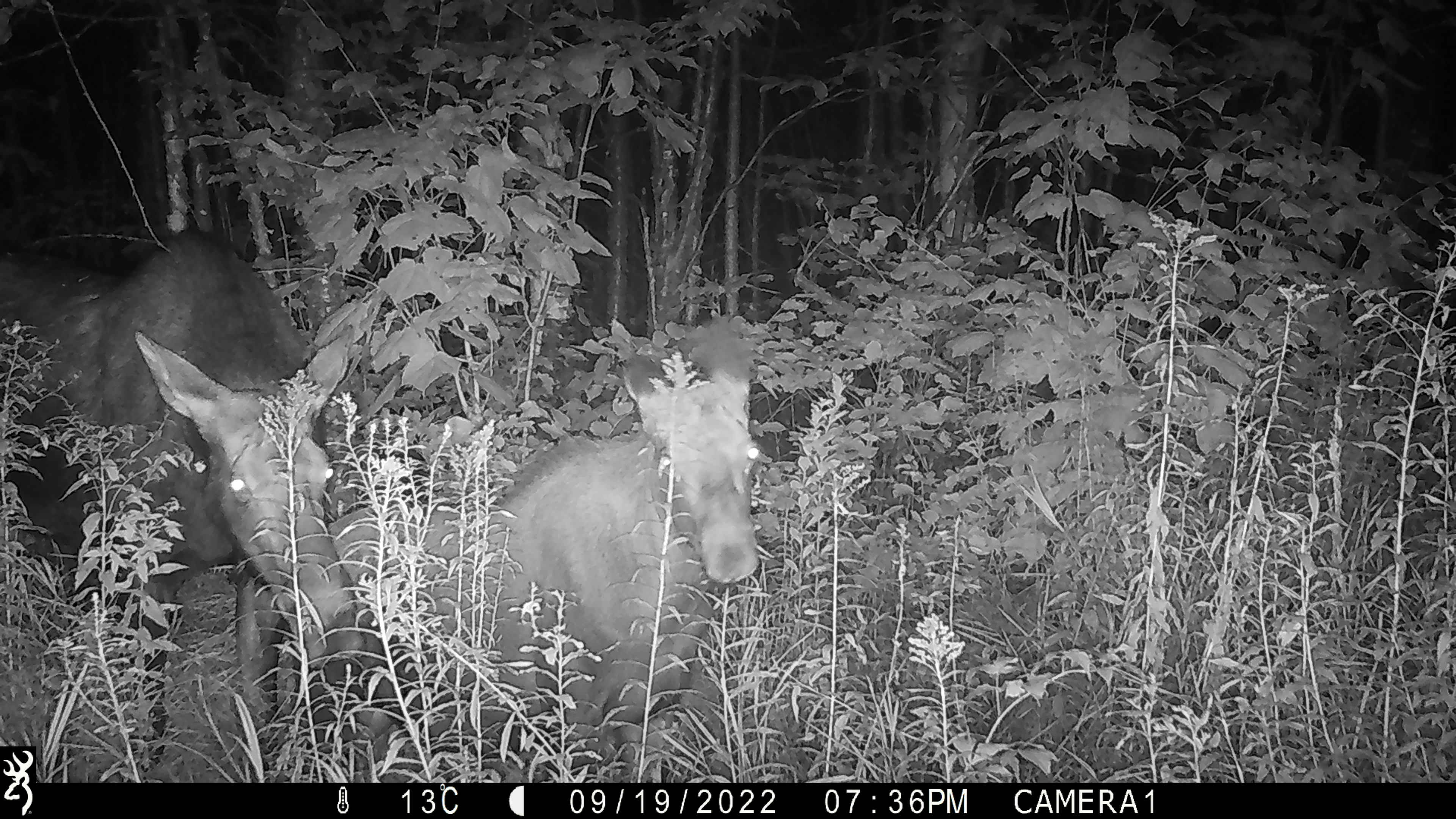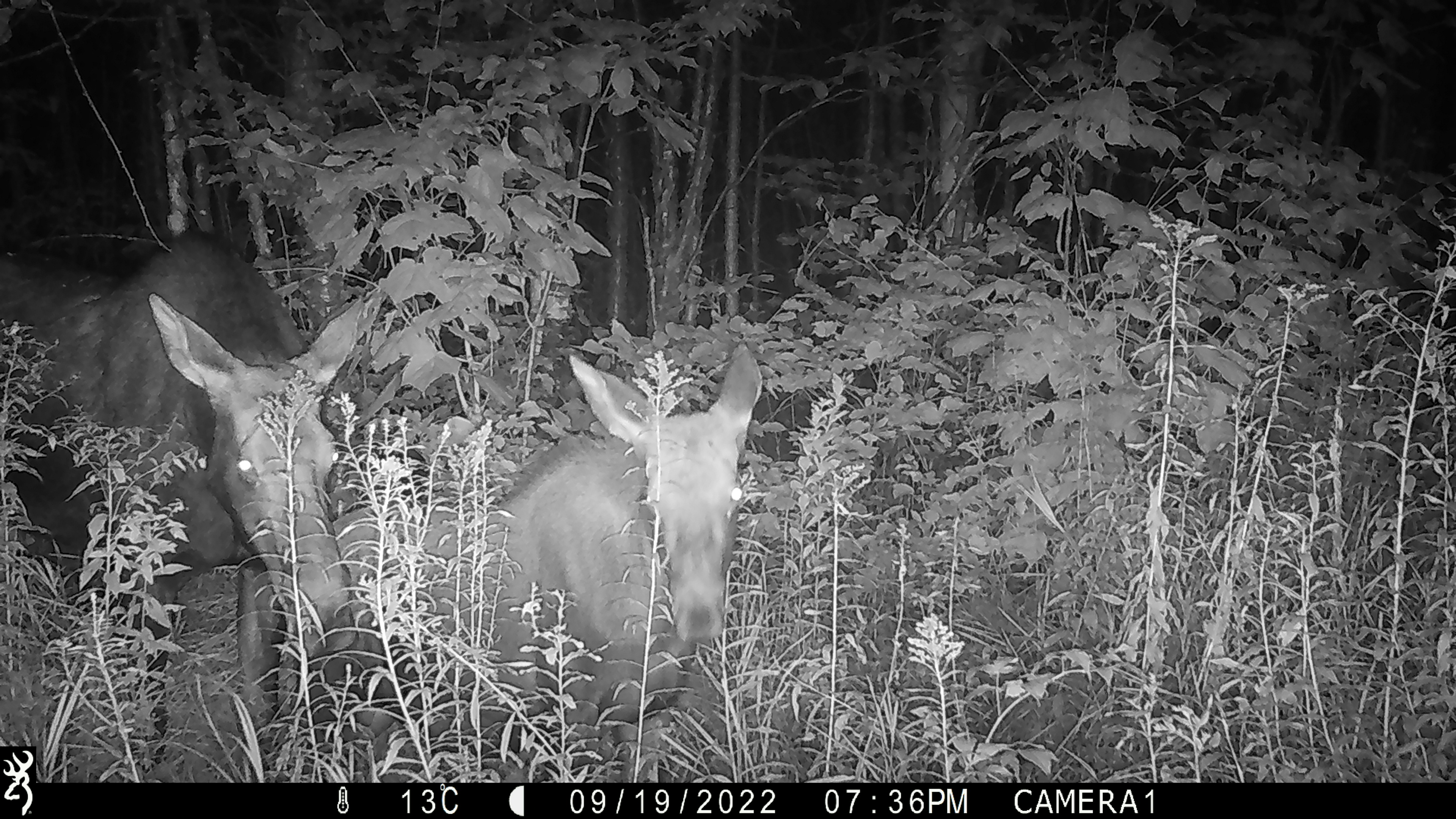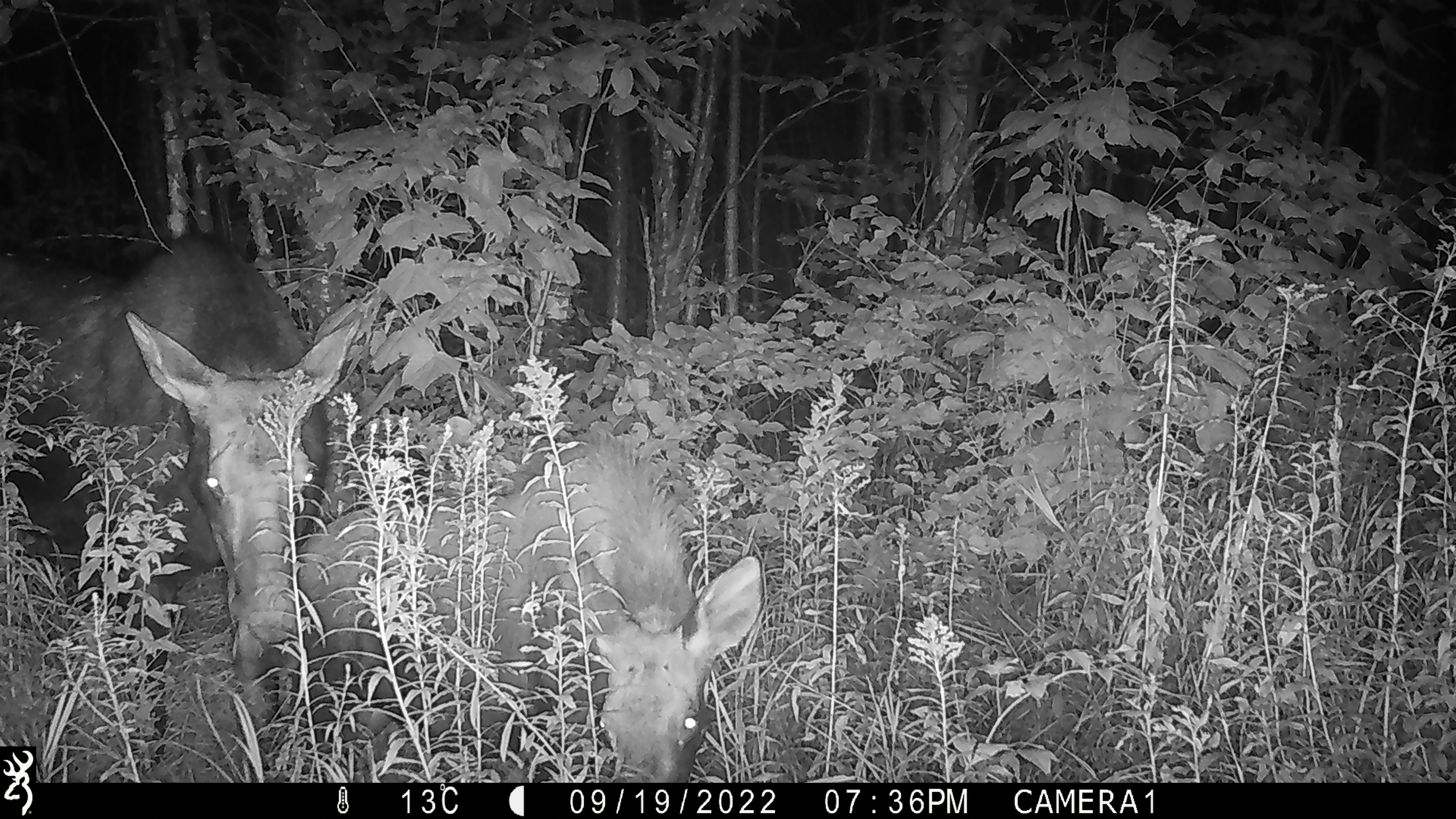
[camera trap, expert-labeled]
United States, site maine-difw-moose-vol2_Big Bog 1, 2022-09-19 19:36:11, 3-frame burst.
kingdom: Animalia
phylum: Chordata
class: Mammalia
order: Artiodactyla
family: Cervidae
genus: Alces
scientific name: Alces alces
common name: moose